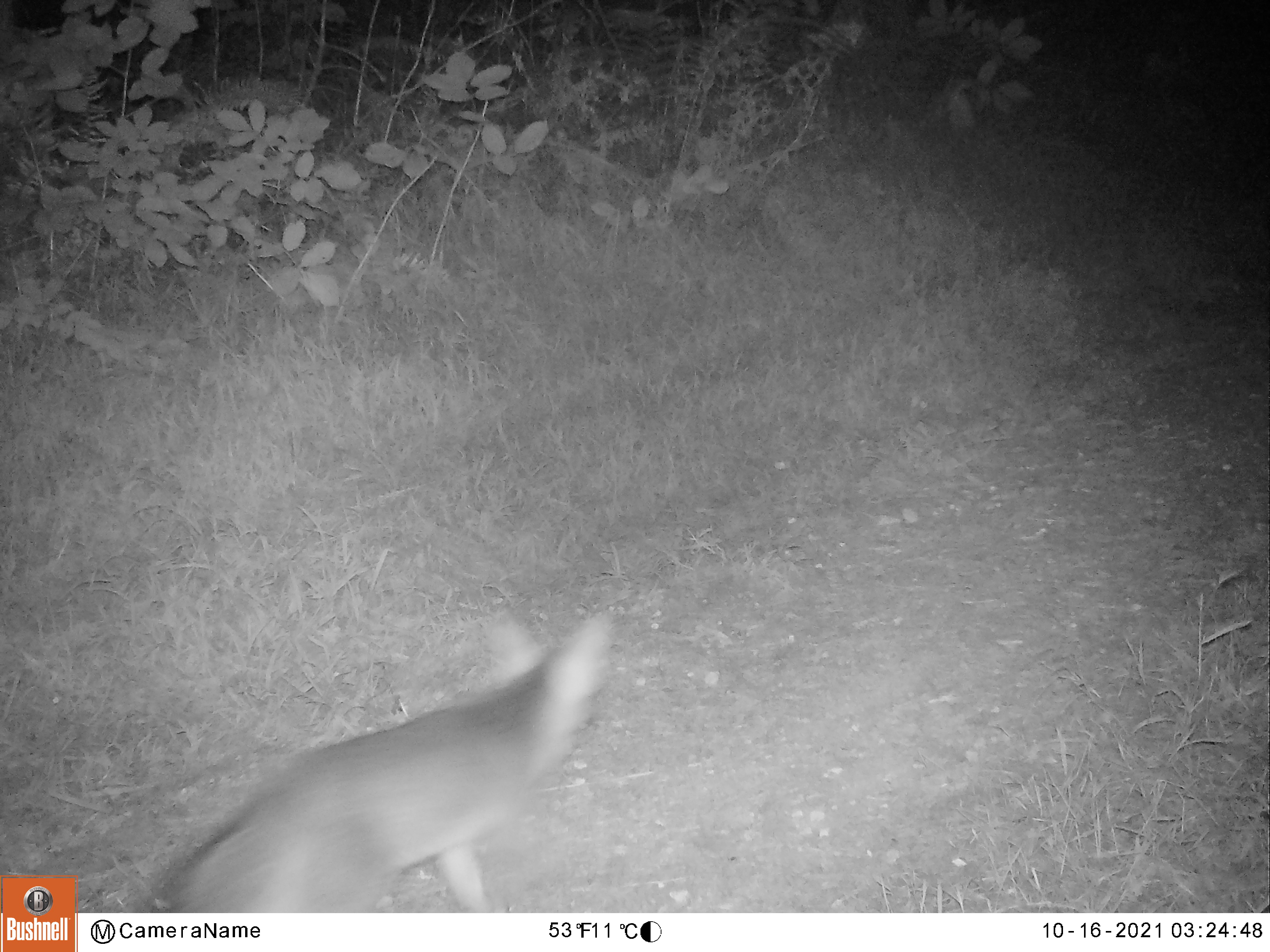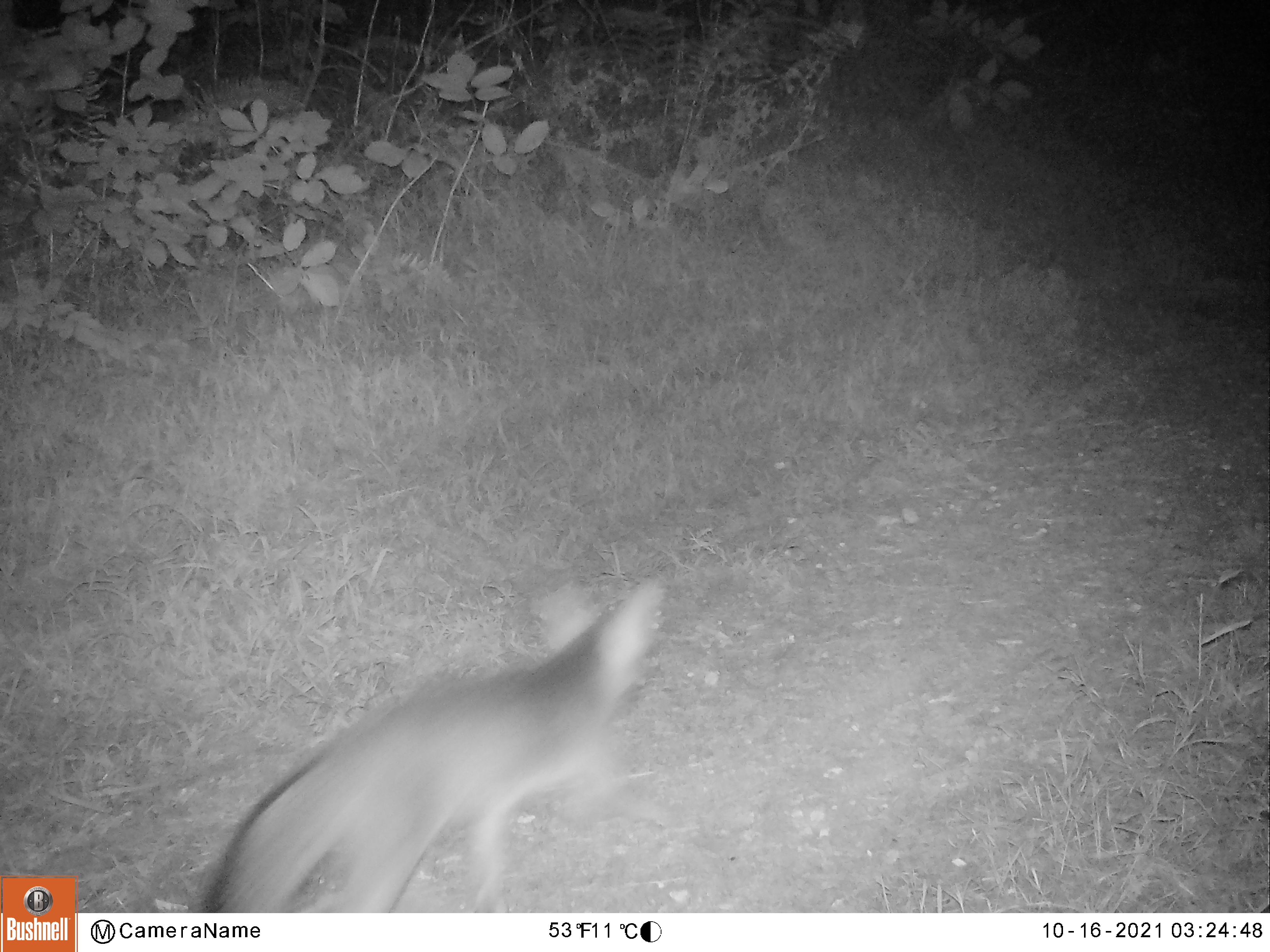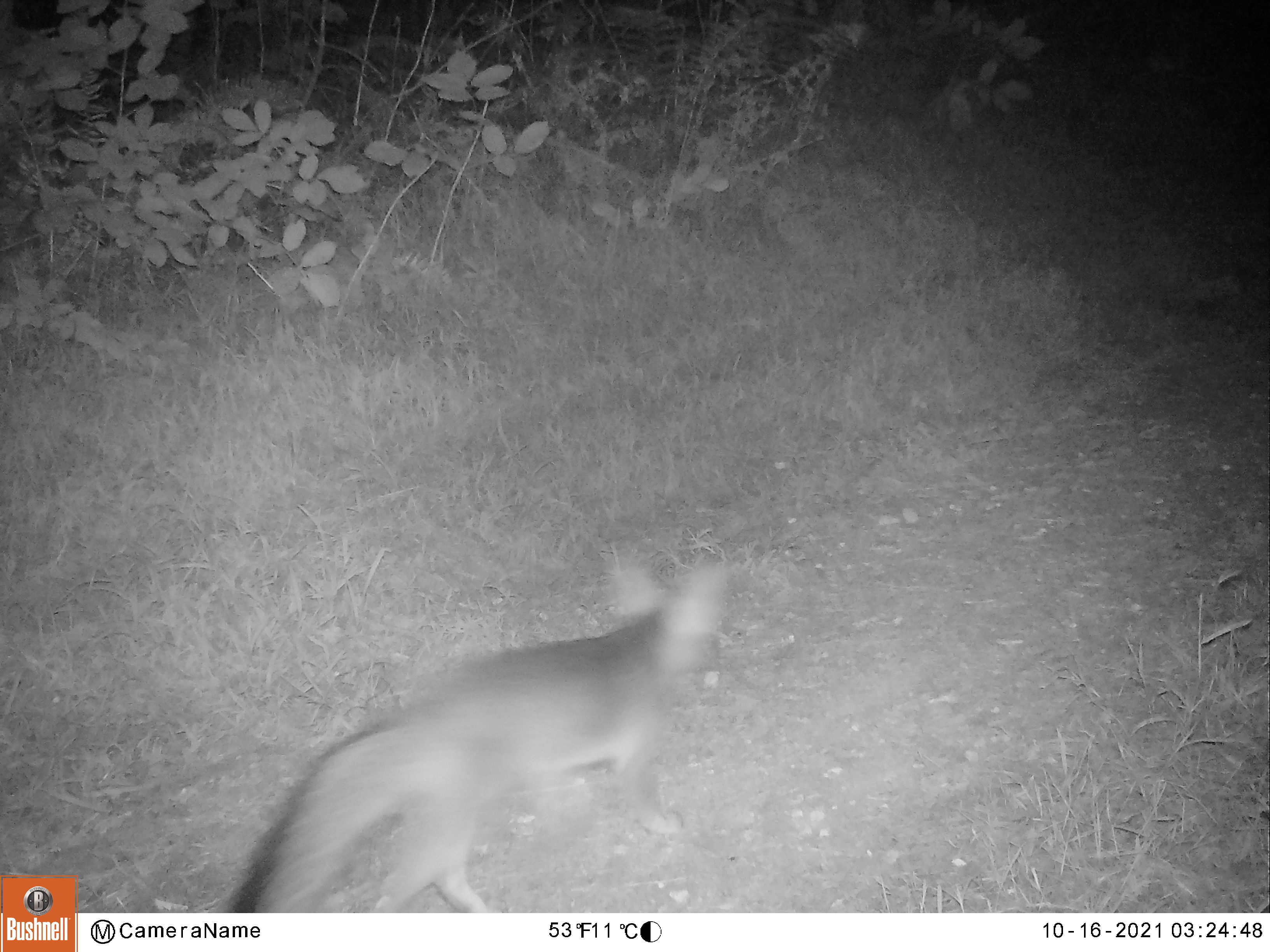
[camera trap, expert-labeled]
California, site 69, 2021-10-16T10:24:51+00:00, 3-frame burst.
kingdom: Animalia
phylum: Chordata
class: Mammalia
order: Carnivora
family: Canidae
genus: Urocyon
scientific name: Urocyon cinereoargenteus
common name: gray fox